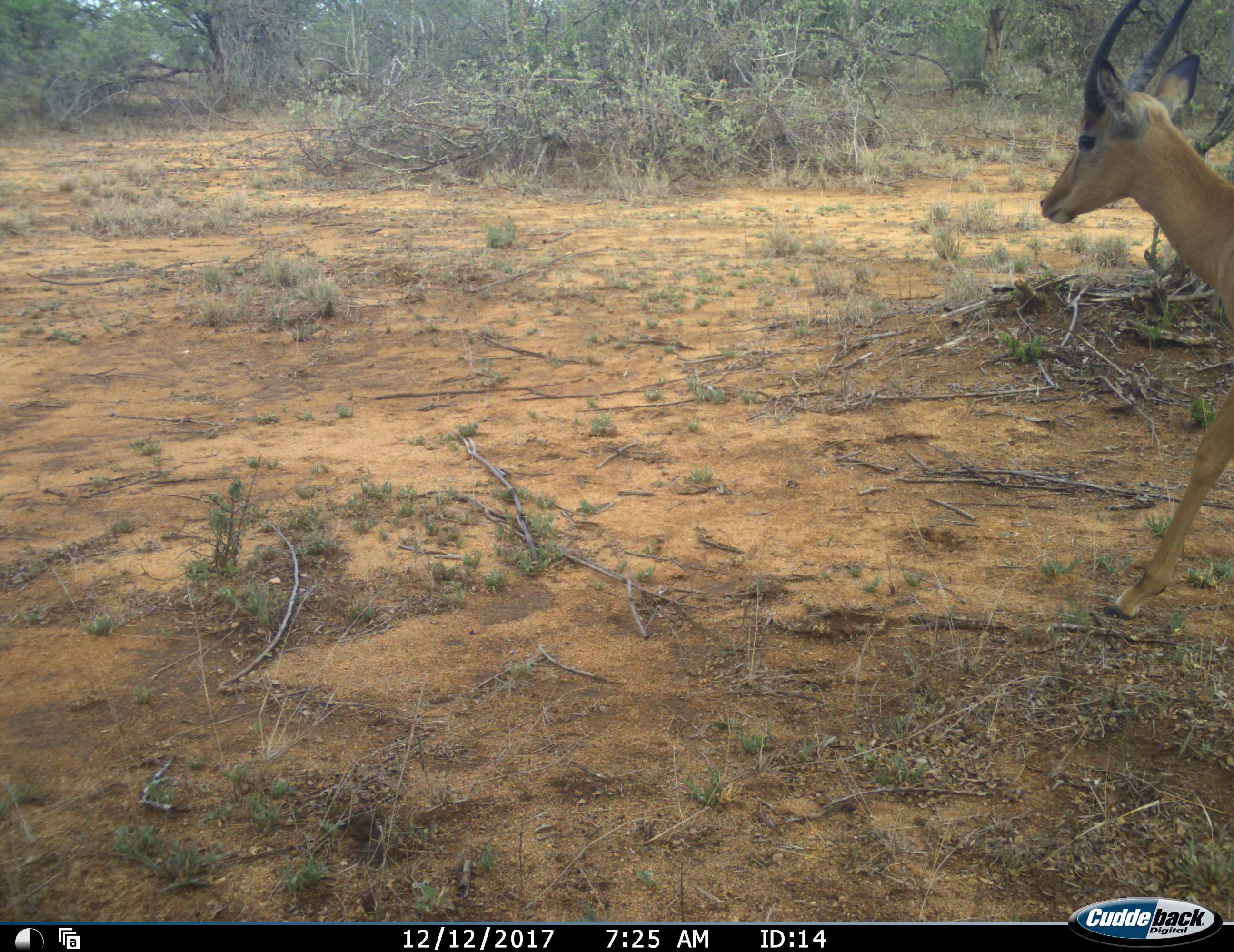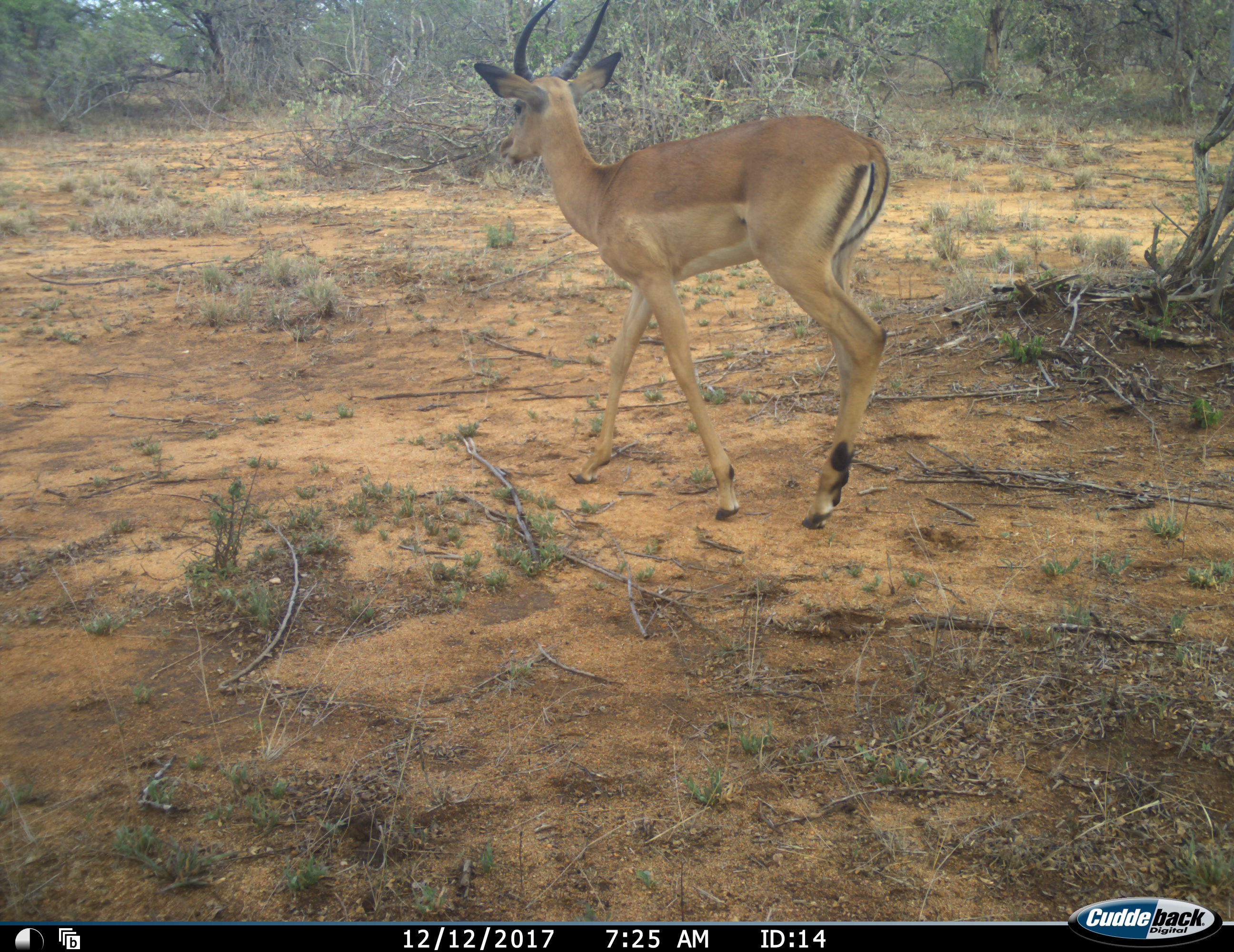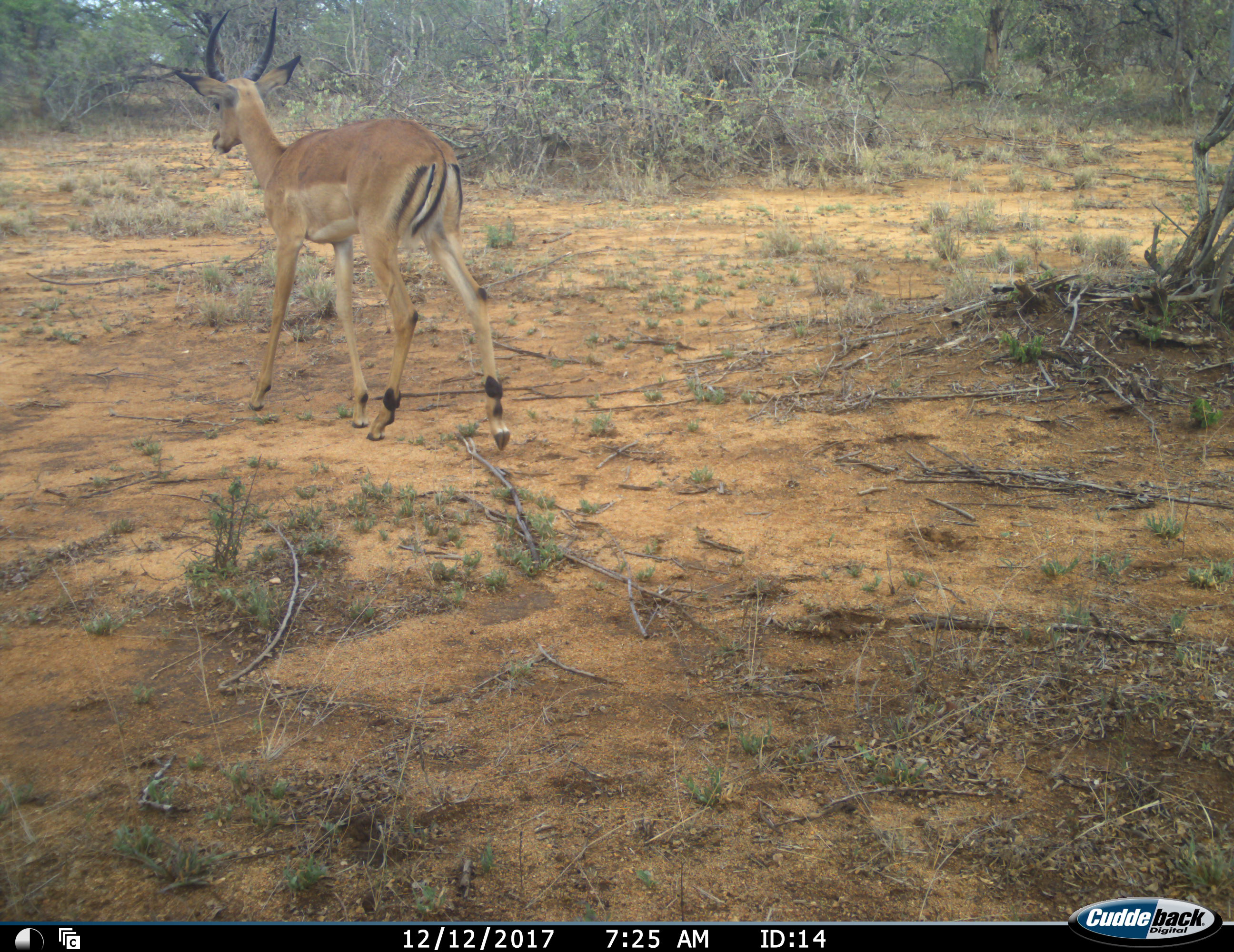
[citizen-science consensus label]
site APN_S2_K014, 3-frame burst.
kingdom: Animalia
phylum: Chordata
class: Mammalia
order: Artiodactyla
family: Bovidae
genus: Aepyceros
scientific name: Aepyceros melampus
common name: impala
Impala (Aepyceros melampus), count 1. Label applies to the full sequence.